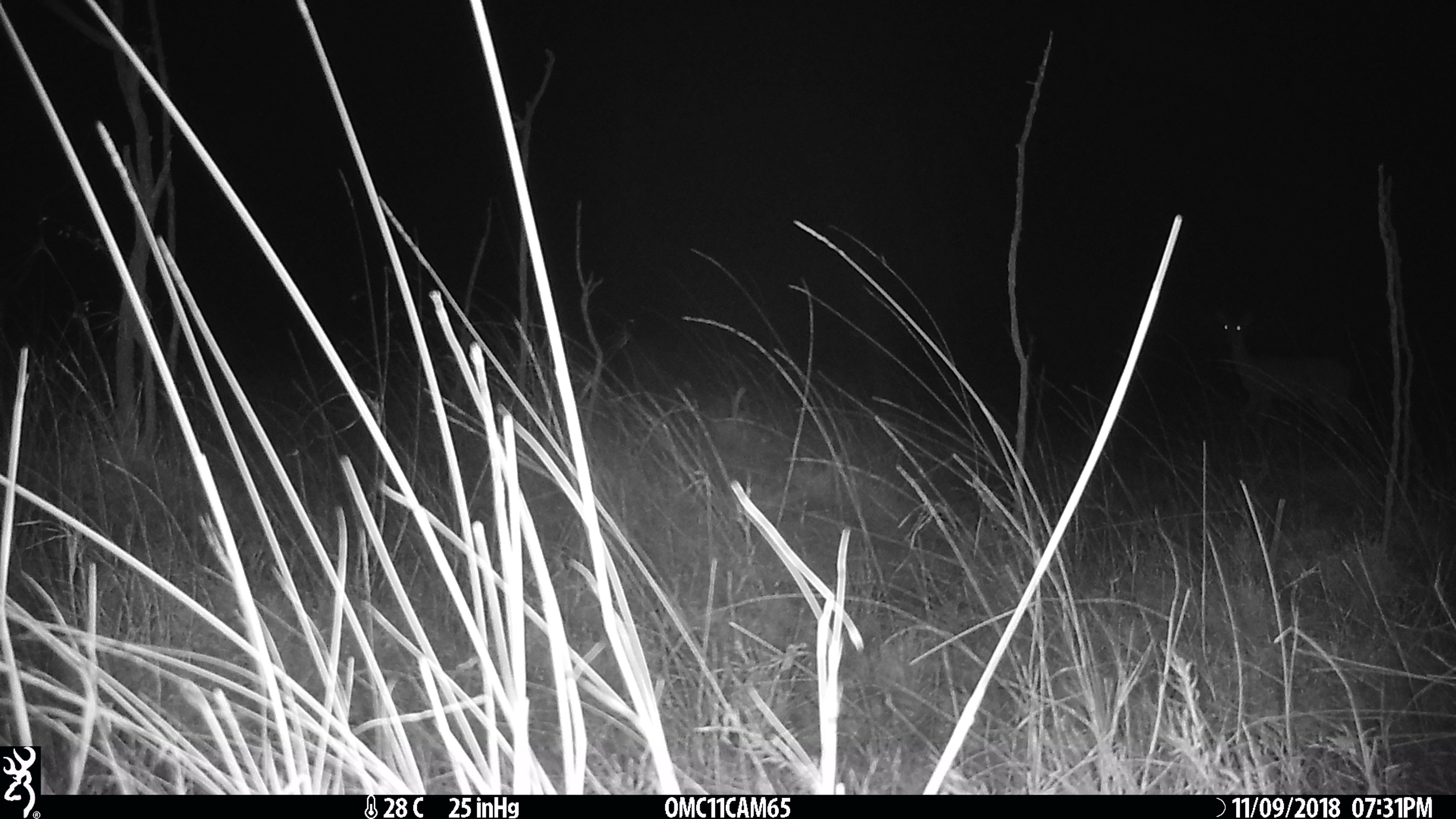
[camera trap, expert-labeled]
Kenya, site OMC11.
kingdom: Animalia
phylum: Chordata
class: Mammalia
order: Artiodactyla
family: Bovidae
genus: Aepyceros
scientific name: Aepyceros melampus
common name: impala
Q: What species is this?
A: Impala (Aepyceros melampus).